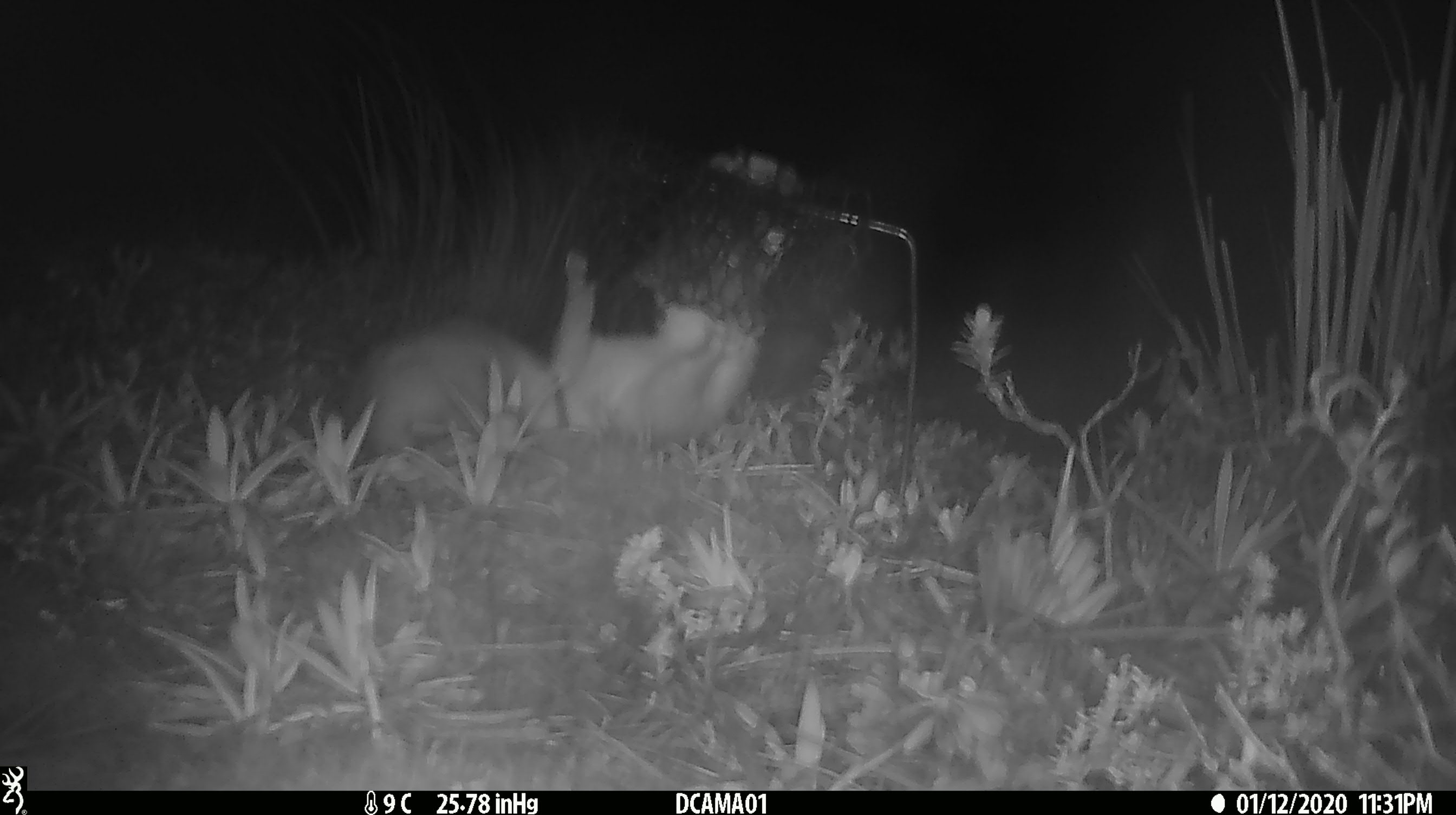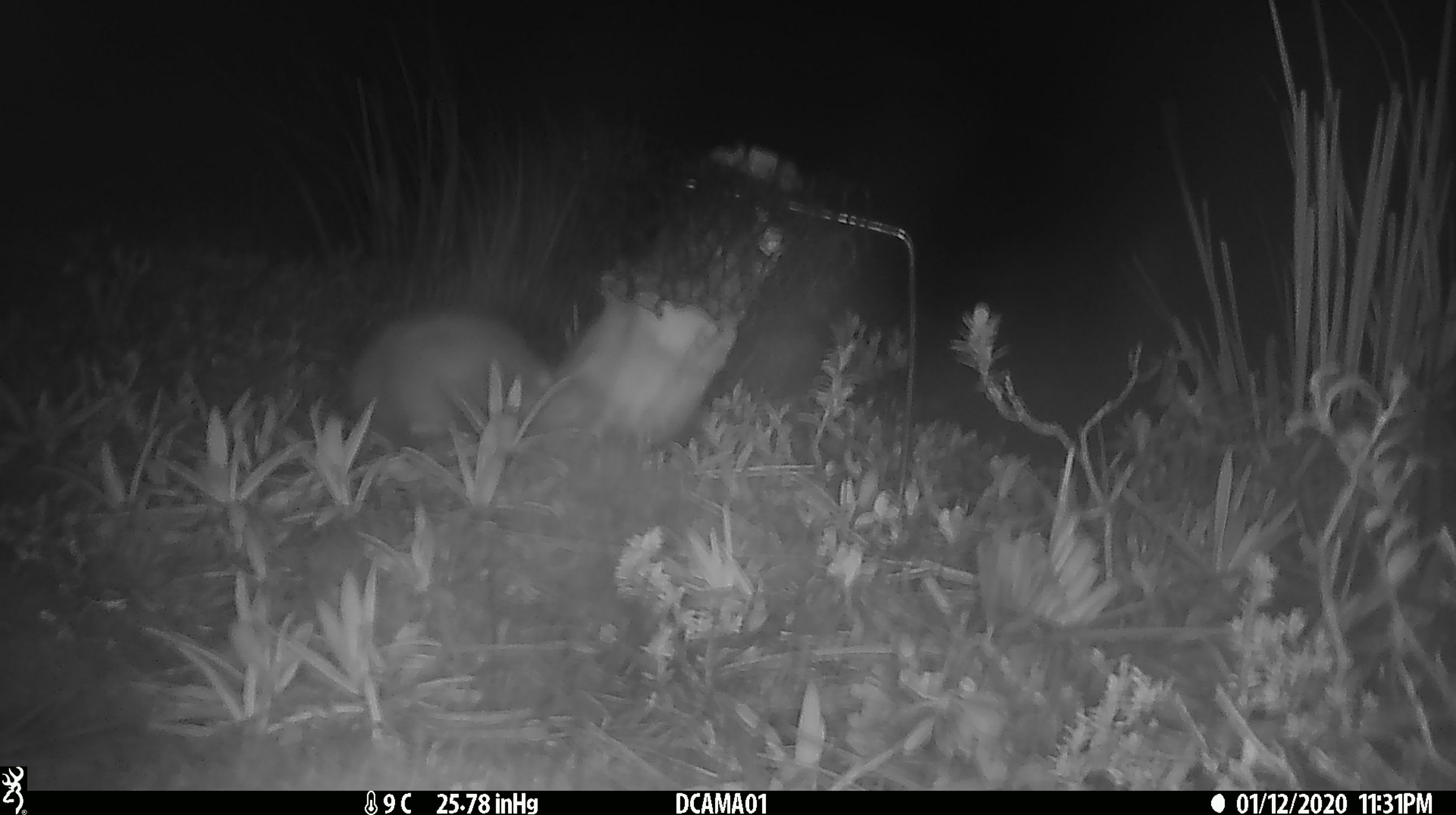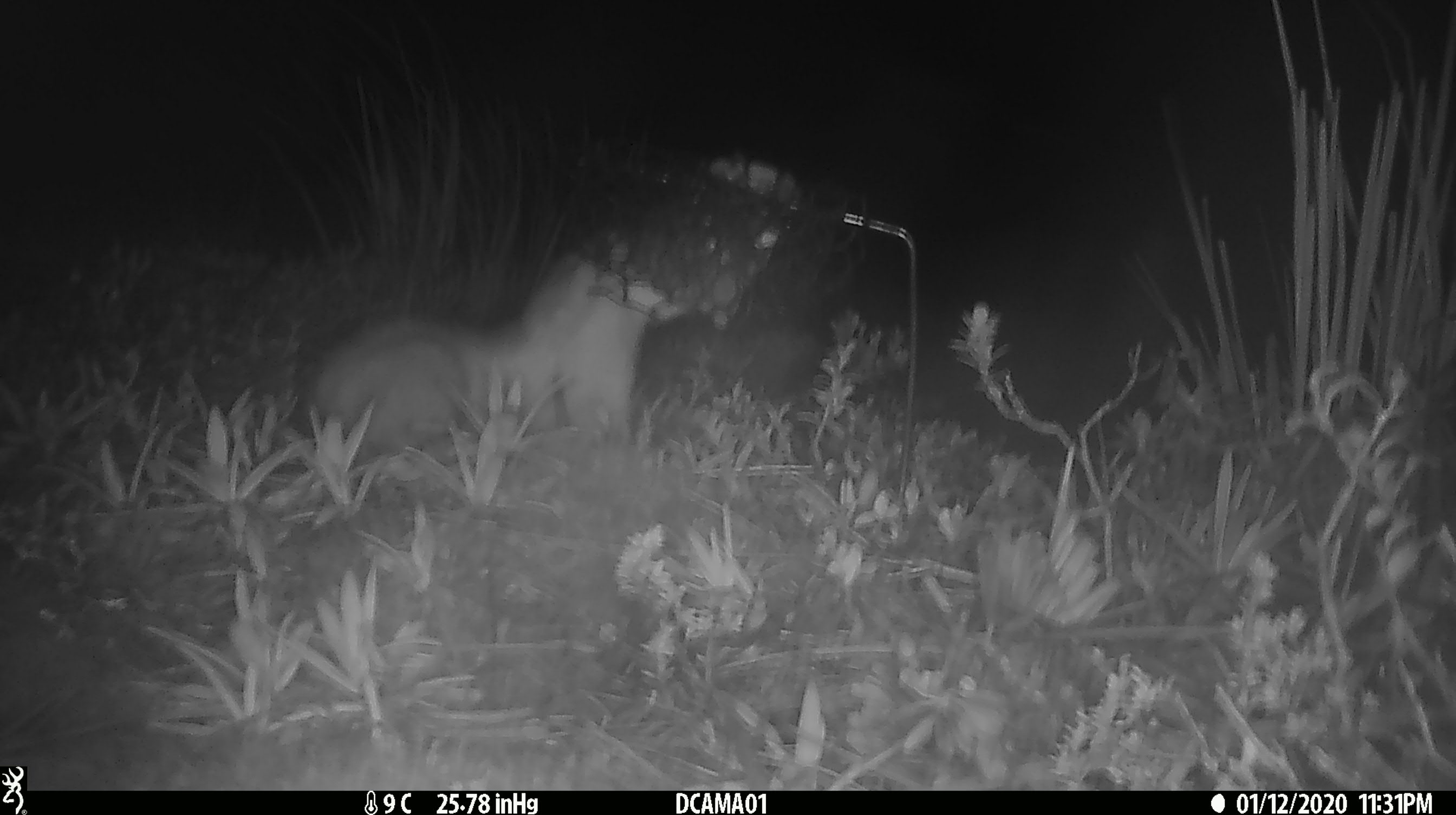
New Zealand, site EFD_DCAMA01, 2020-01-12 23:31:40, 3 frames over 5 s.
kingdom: Animalia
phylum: Chordata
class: Mammalia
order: Carnivora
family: Mustelidae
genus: Mustela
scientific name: Mustela erminea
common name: stoat